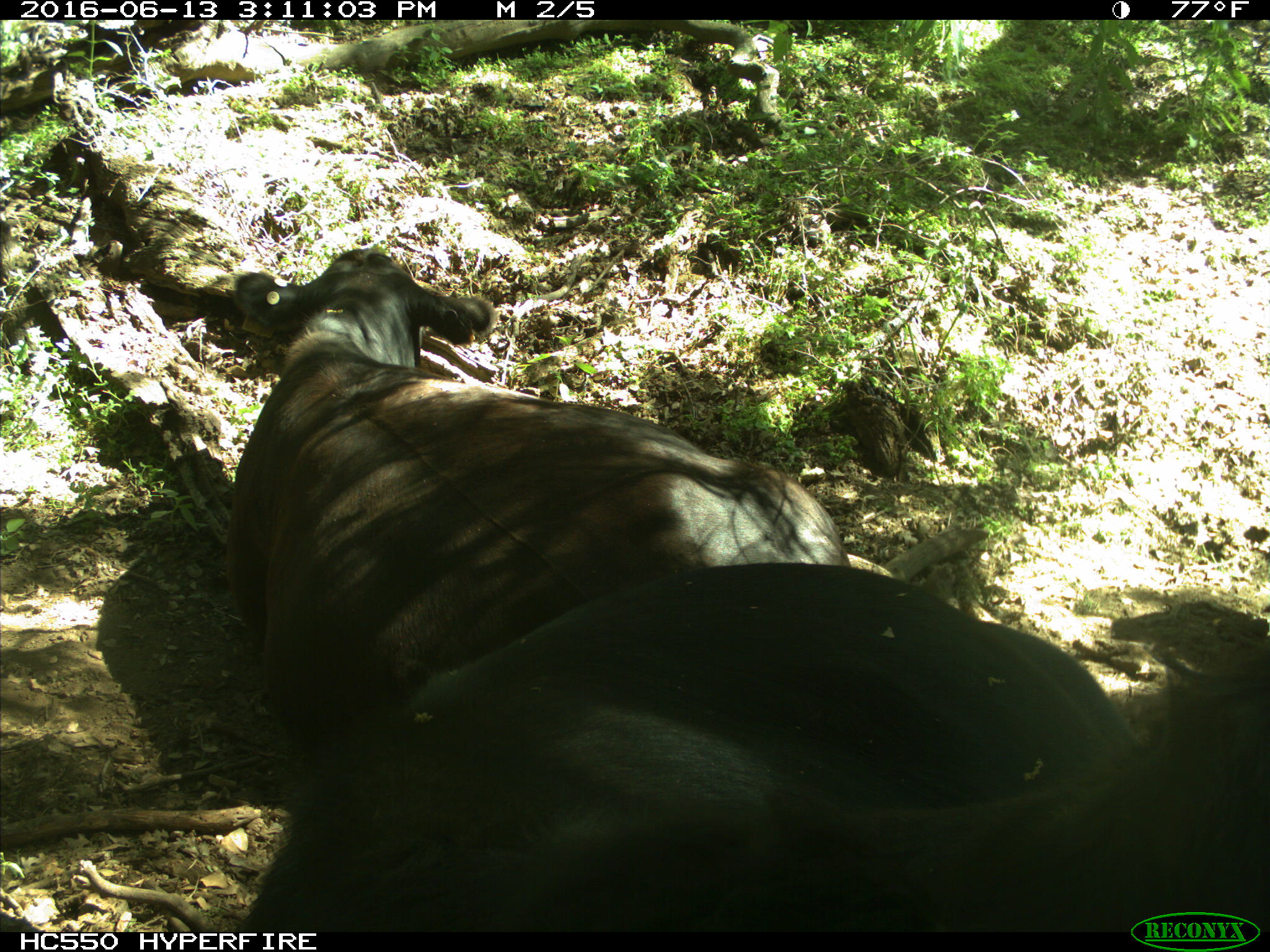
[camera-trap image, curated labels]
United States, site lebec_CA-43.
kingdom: Animalia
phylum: Chordata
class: Mammalia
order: Artiodactyla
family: Bovidae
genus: Bos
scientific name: Bos taurus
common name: domestic cow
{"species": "Bos taurus (domestic cow)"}